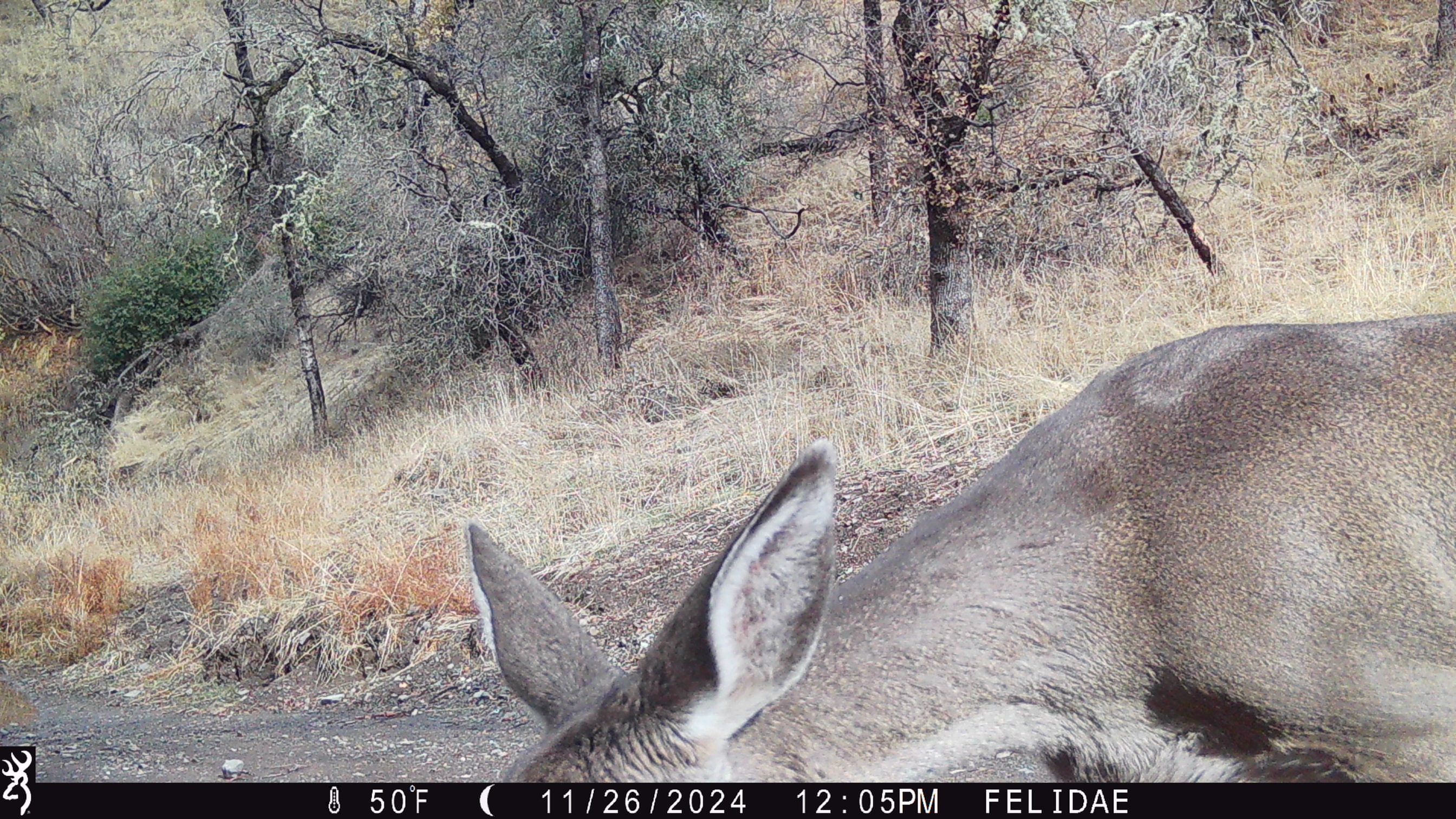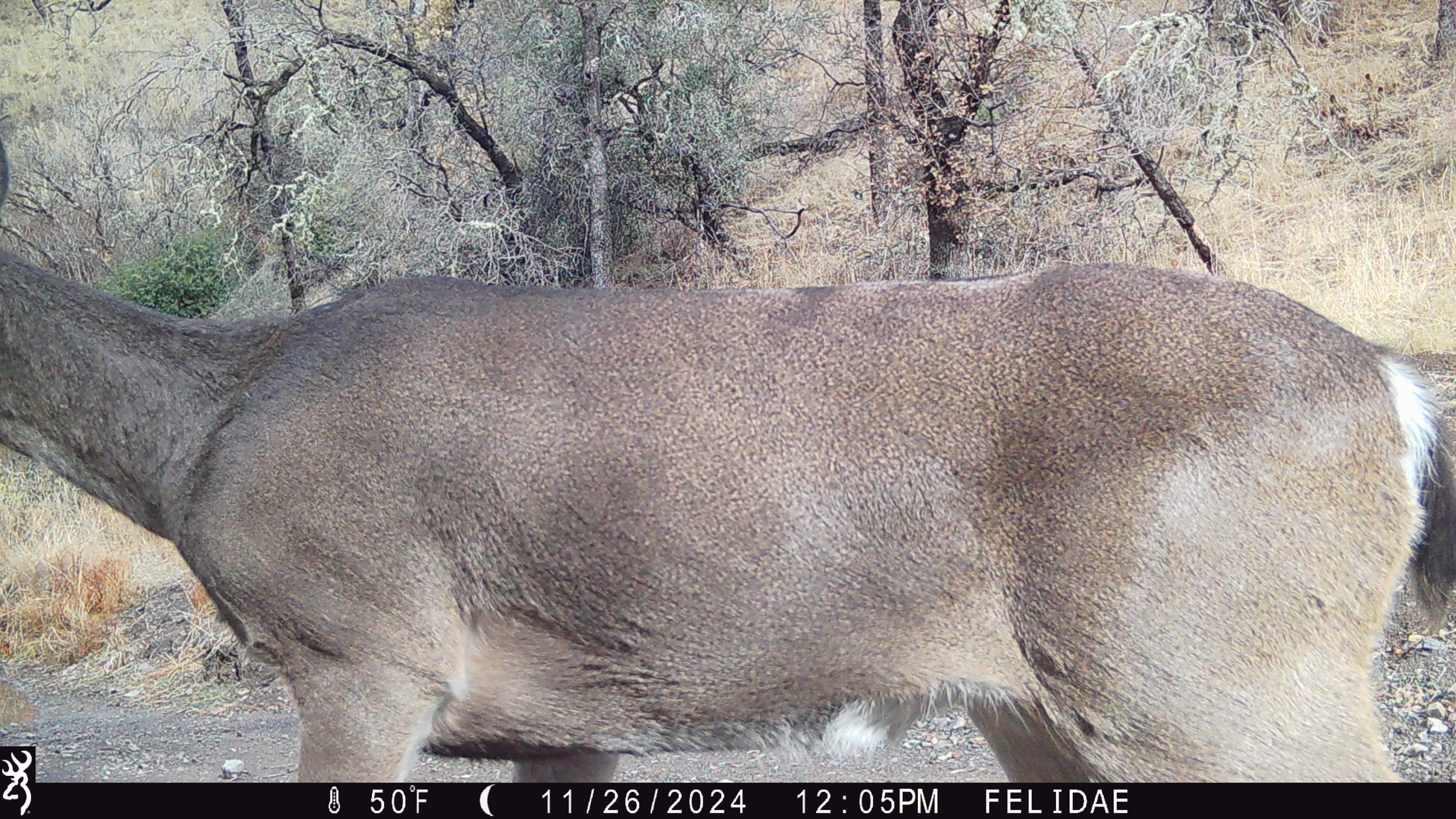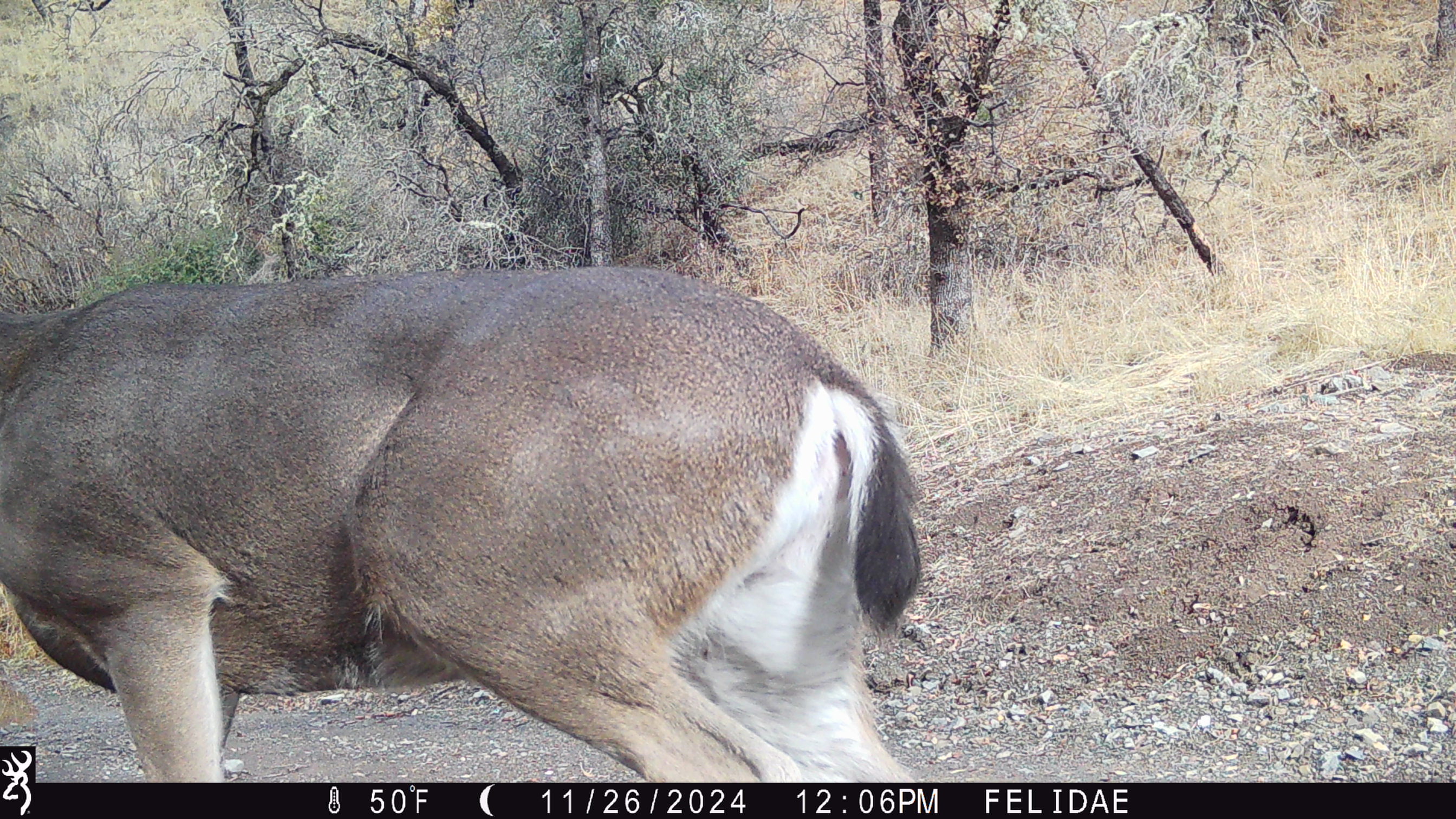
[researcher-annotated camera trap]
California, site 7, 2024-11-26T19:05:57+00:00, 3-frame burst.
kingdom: Animalia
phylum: Chordata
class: Mammalia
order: Artiodactyla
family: Cervidae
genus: Odocoileus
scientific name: Odocoileus hemionus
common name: mule deer